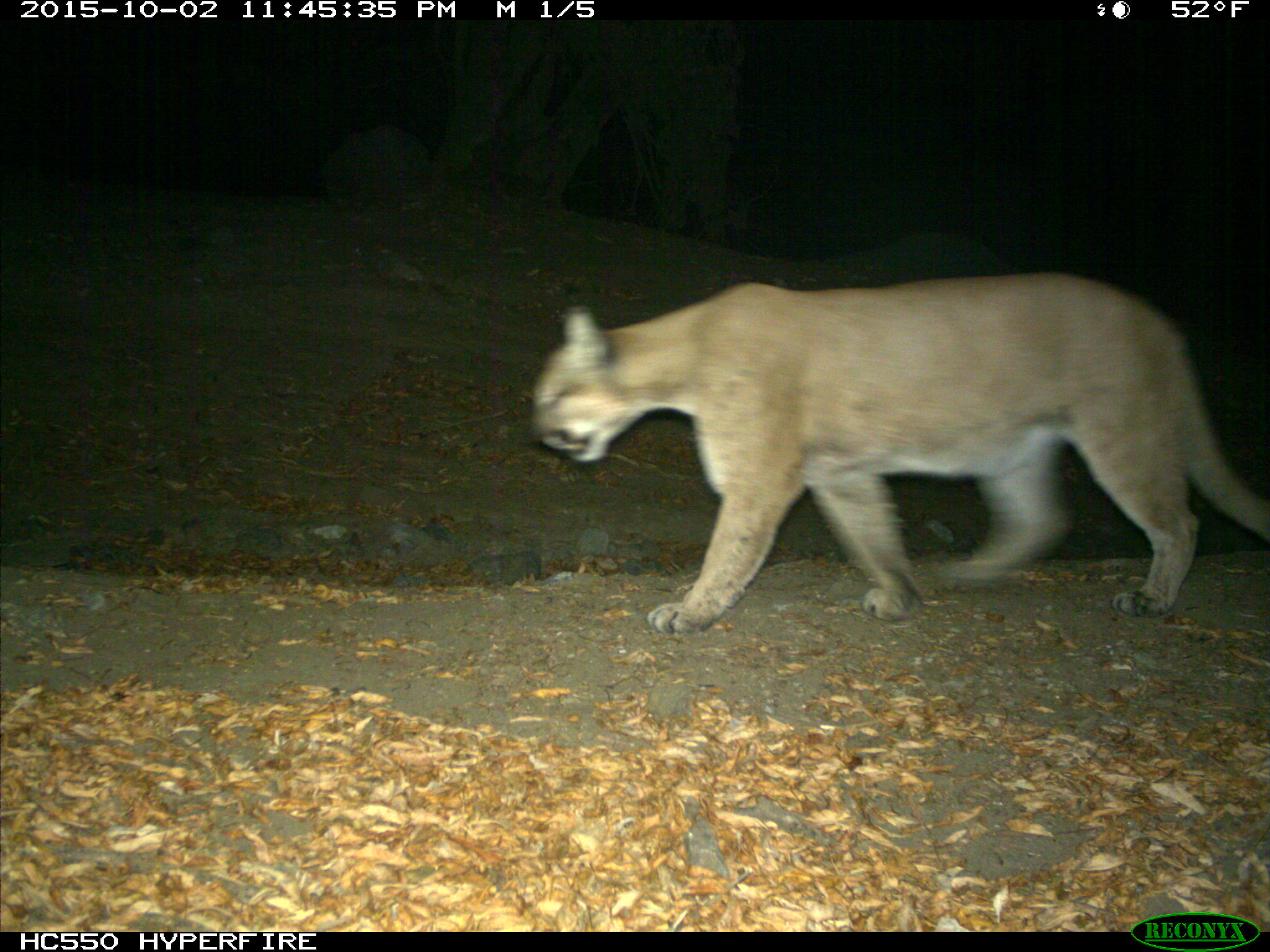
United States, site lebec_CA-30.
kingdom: Animalia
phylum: Chordata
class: Mammalia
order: Carnivora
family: Felidae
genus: Puma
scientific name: Puma concolor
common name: mountain lion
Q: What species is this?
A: Puma concolor (mountain lion).